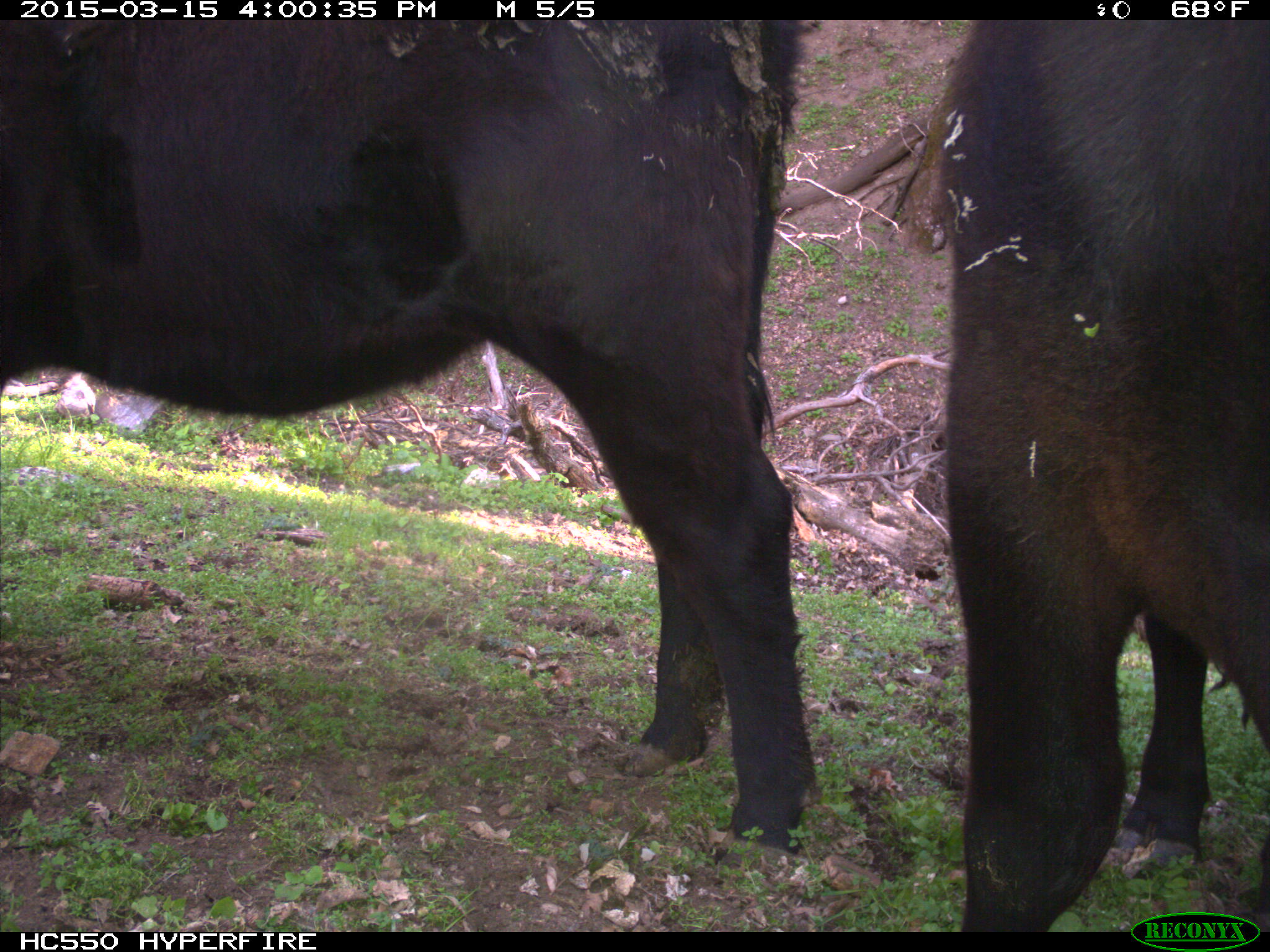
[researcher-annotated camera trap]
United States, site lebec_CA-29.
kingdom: Animalia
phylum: Chordata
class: Mammalia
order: Artiodactyla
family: Bovidae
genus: Bos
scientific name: Bos taurus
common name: domestic cow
Bos taurus (domestic cow).